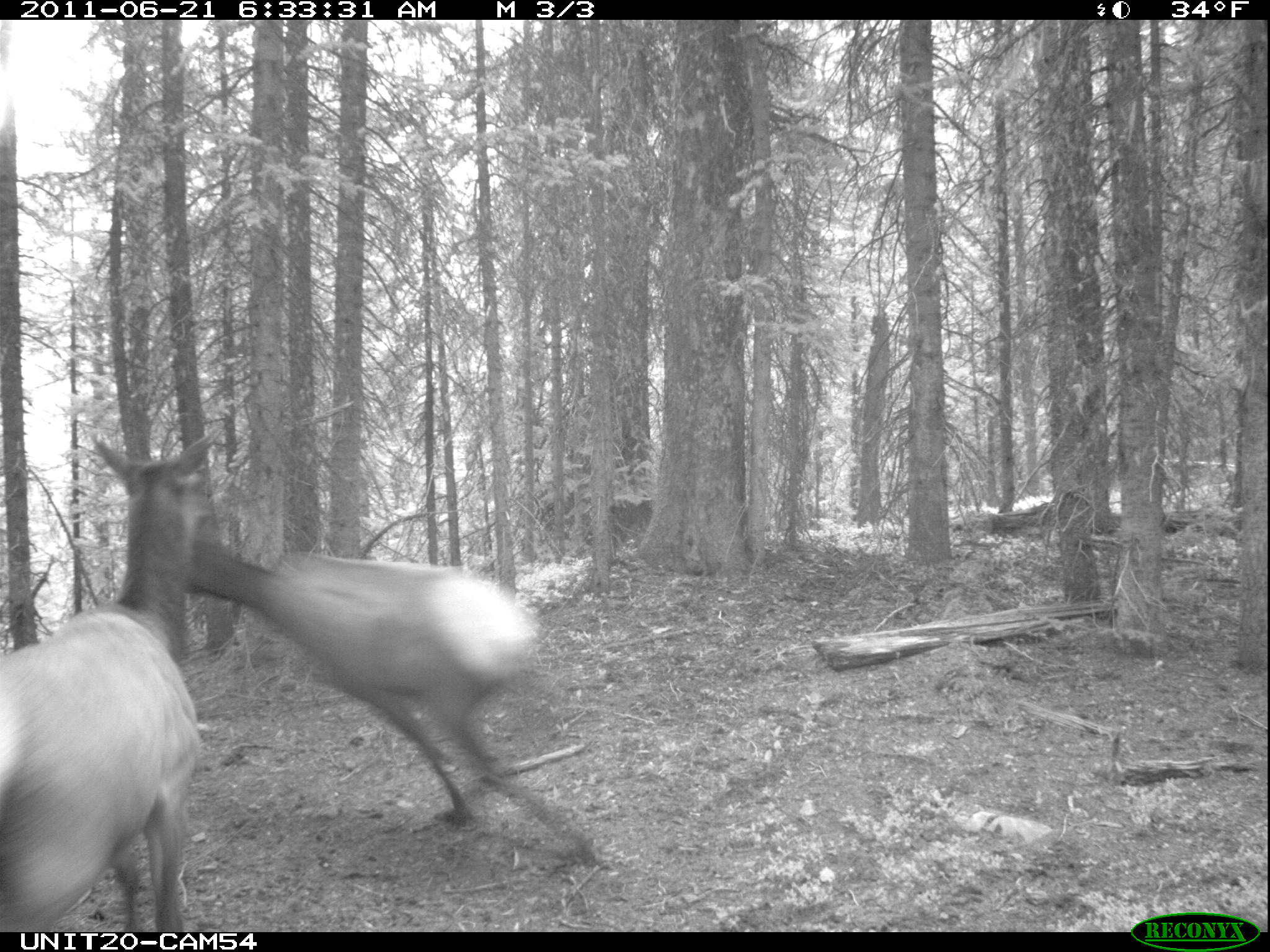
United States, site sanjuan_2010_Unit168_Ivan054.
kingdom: Animalia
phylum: Chordata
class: Mammalia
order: Artiodactyla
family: Cervidae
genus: Cervus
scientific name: Cervus elaphus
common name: red deer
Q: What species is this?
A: Cervus elaphus (red deer).